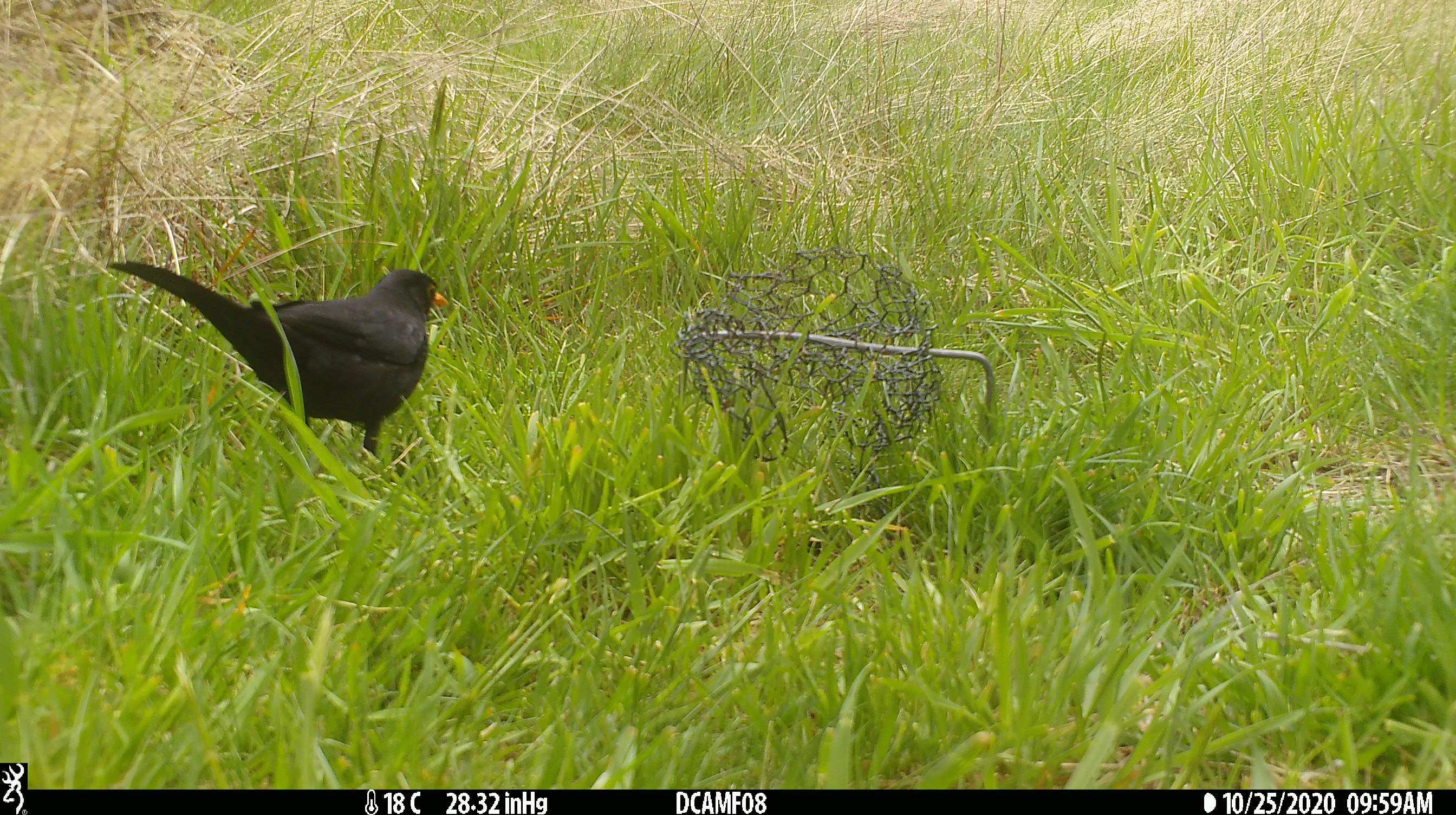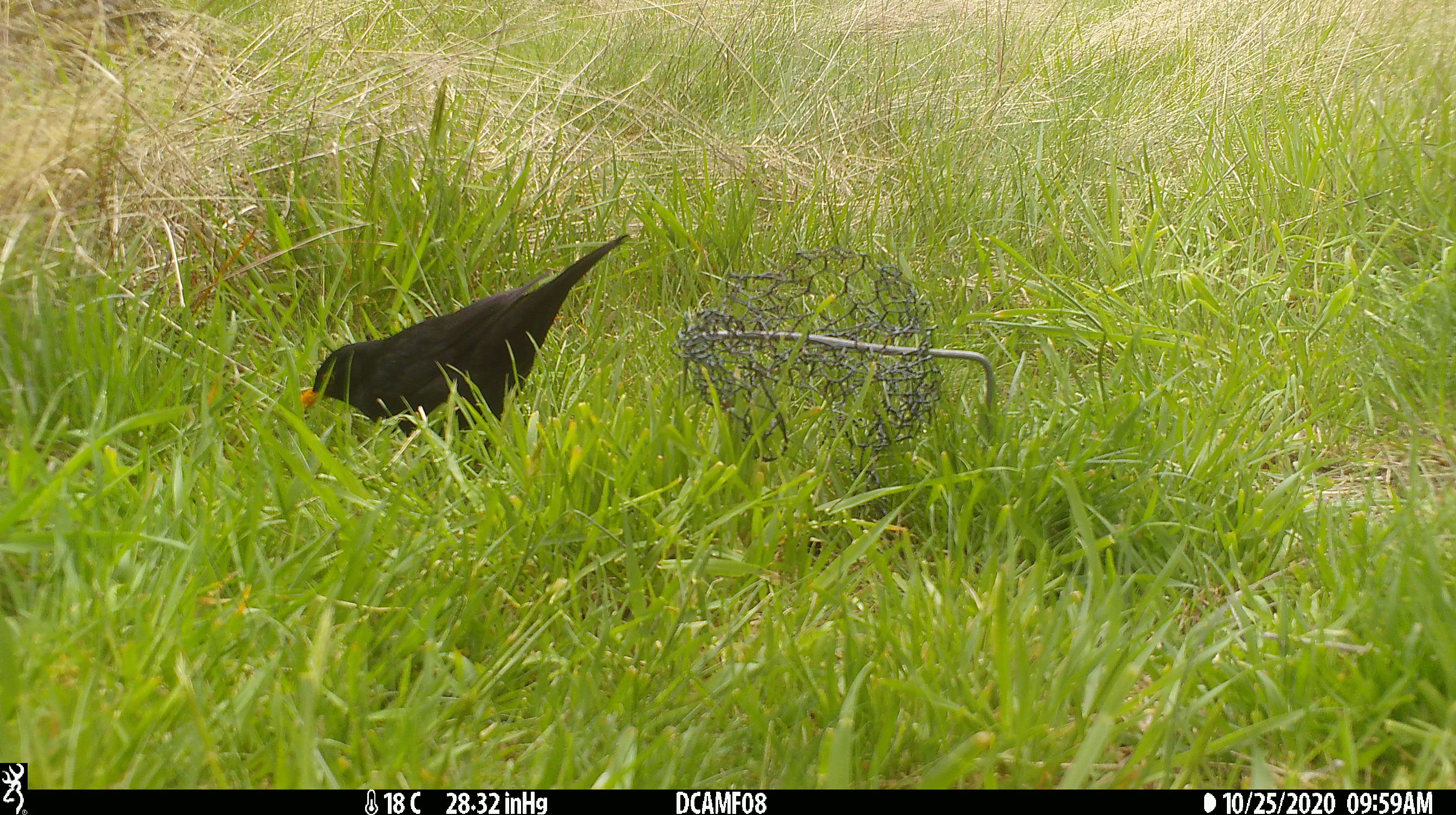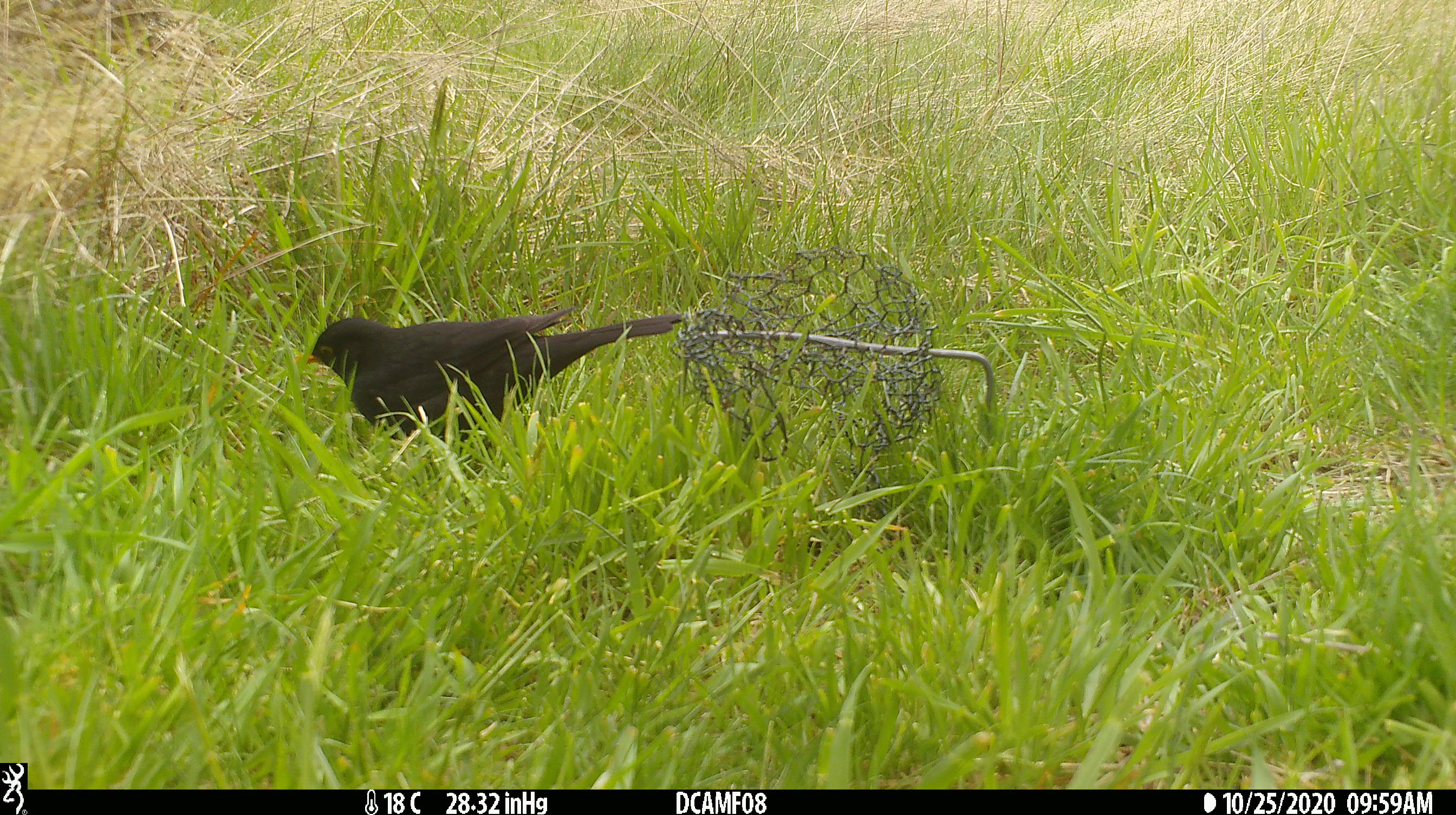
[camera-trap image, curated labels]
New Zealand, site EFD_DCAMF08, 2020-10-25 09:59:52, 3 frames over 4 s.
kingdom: Animalia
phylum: Chordata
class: Aves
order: Passeriformes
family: Turdidae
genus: Turdus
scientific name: Turdus merula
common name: eurasian blackbird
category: blackbird